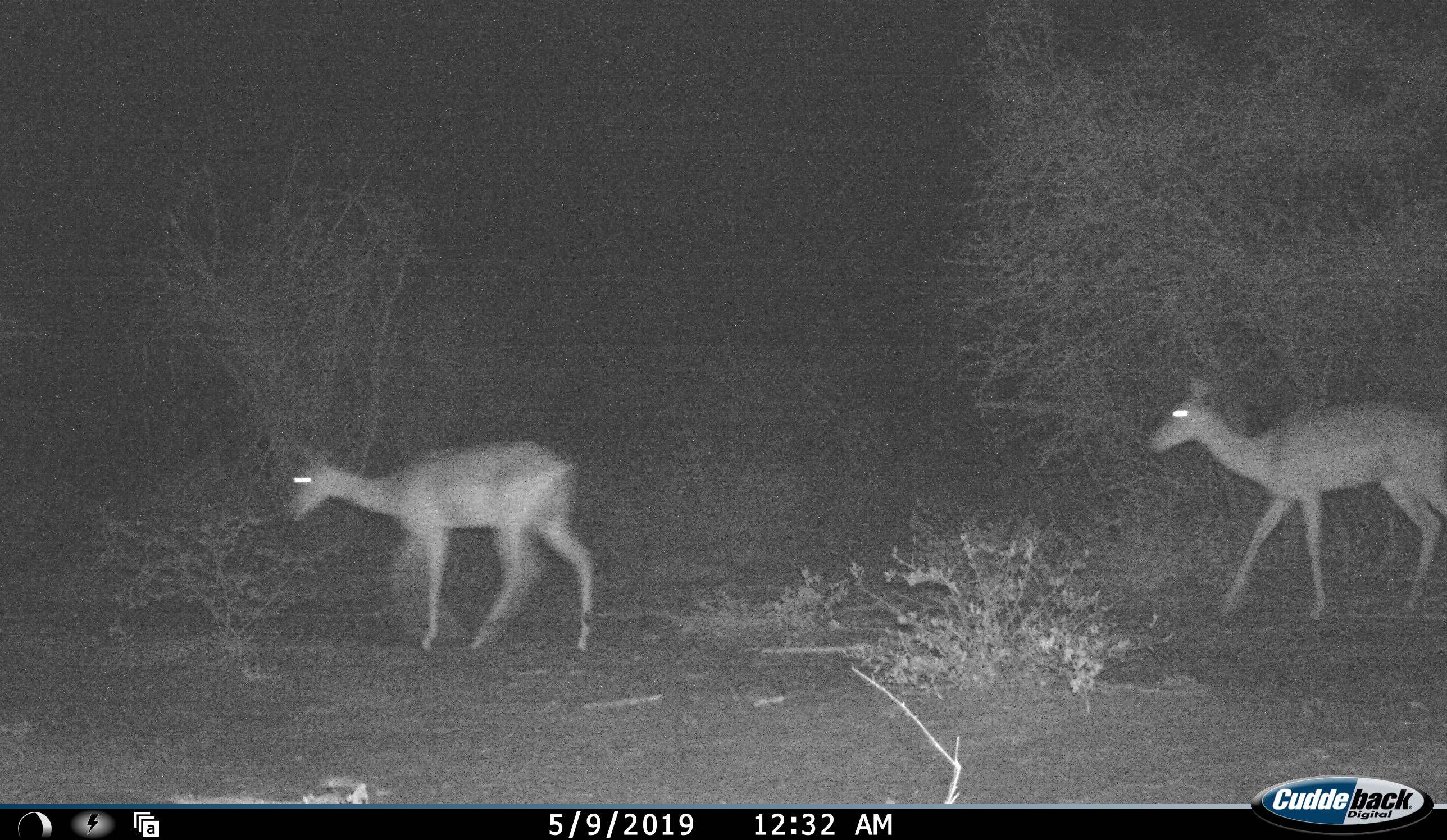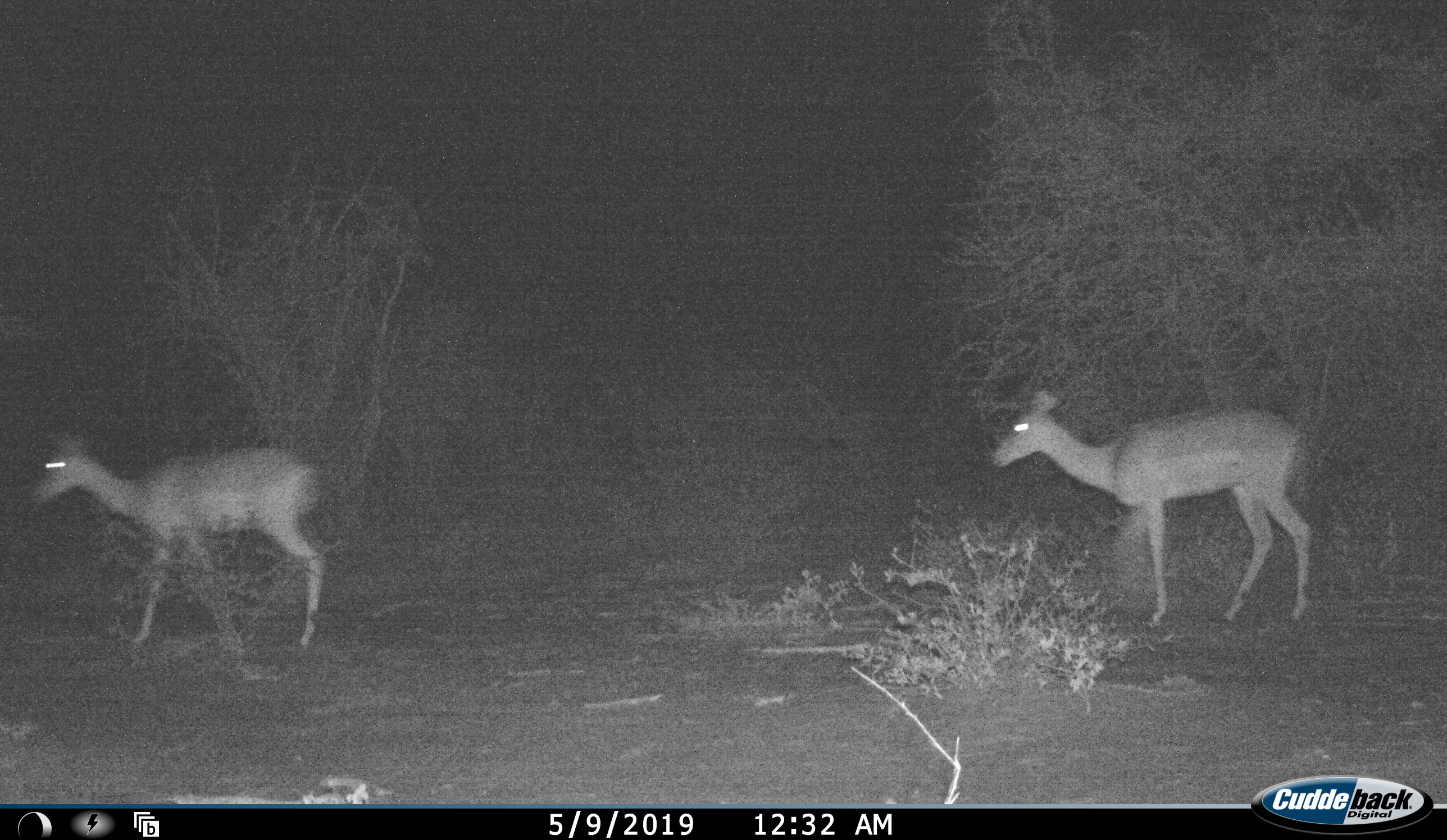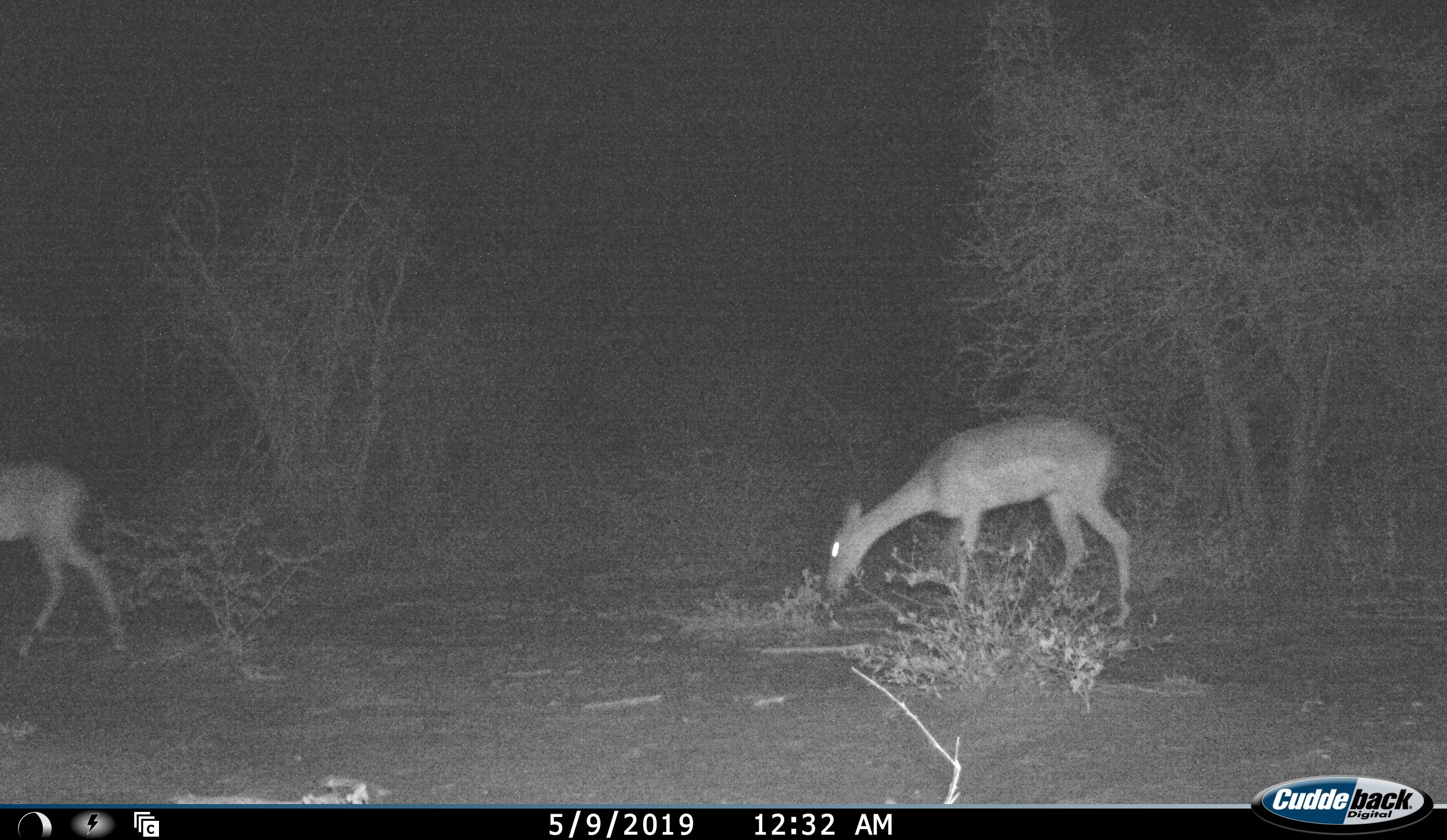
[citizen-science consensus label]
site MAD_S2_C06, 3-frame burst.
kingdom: Animalia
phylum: Chordata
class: Mammalia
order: Artiodactyla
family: Bovidae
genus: Aepyceros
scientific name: Aepyceros melampus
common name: impala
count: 2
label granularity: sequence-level